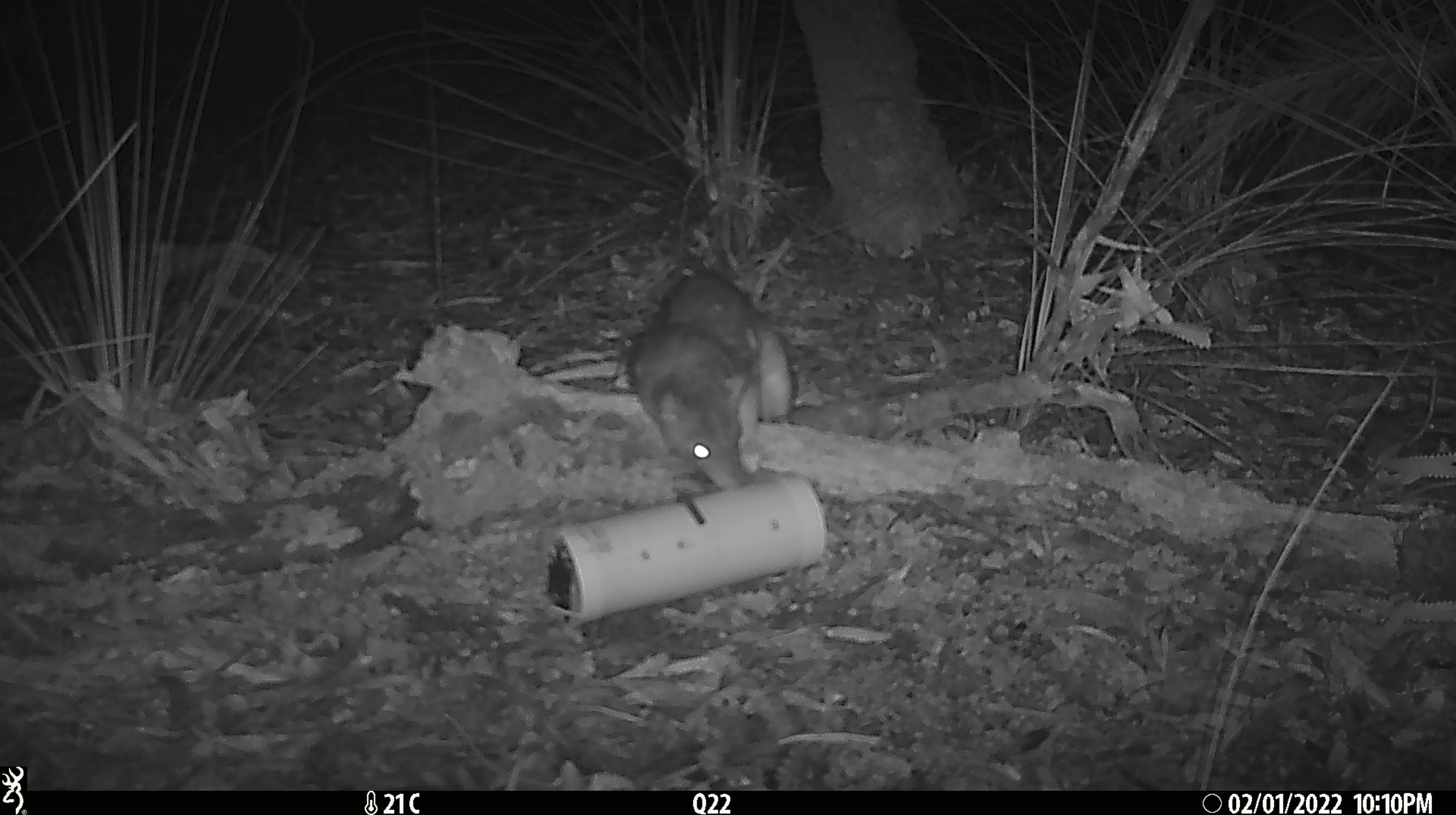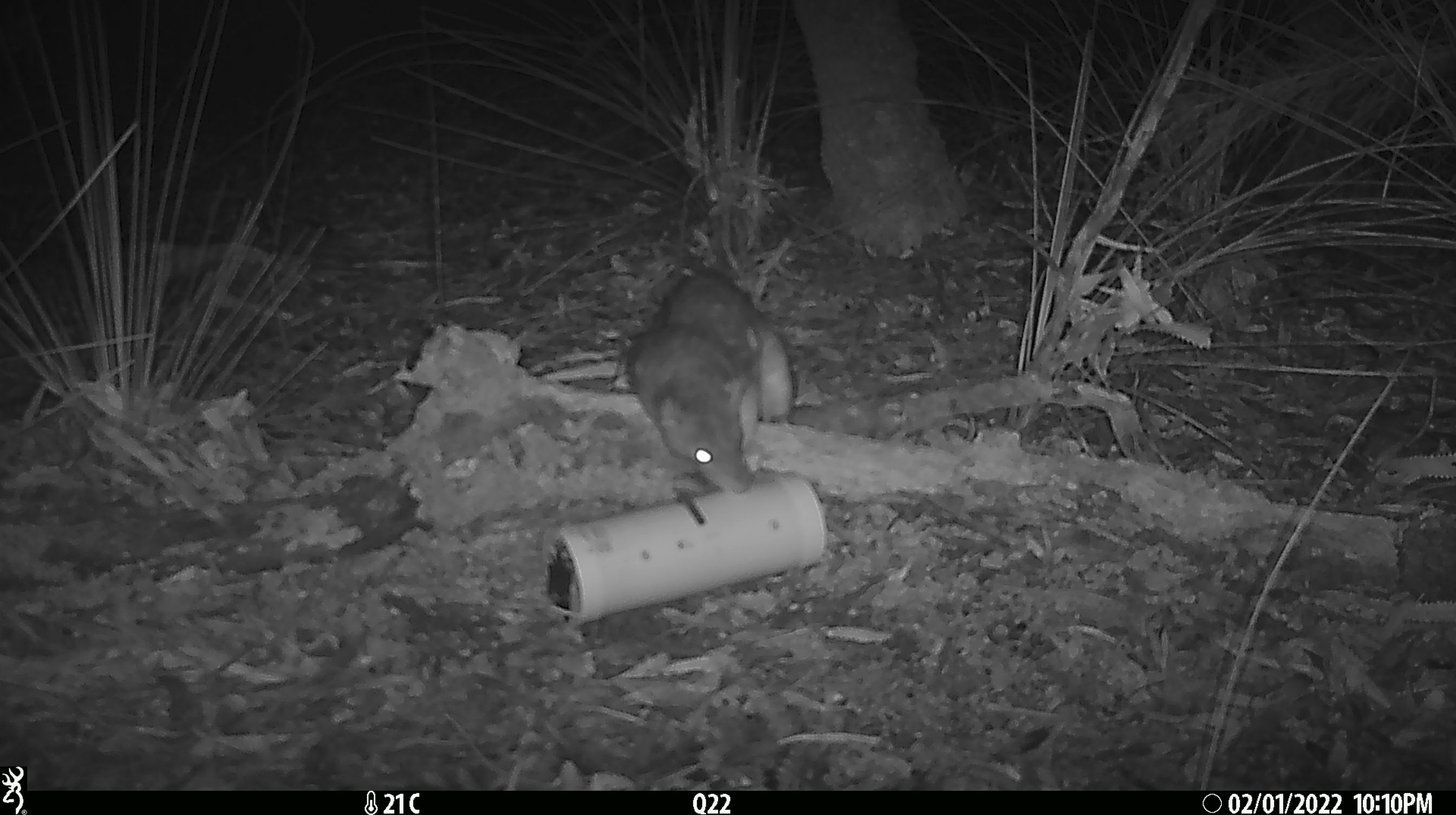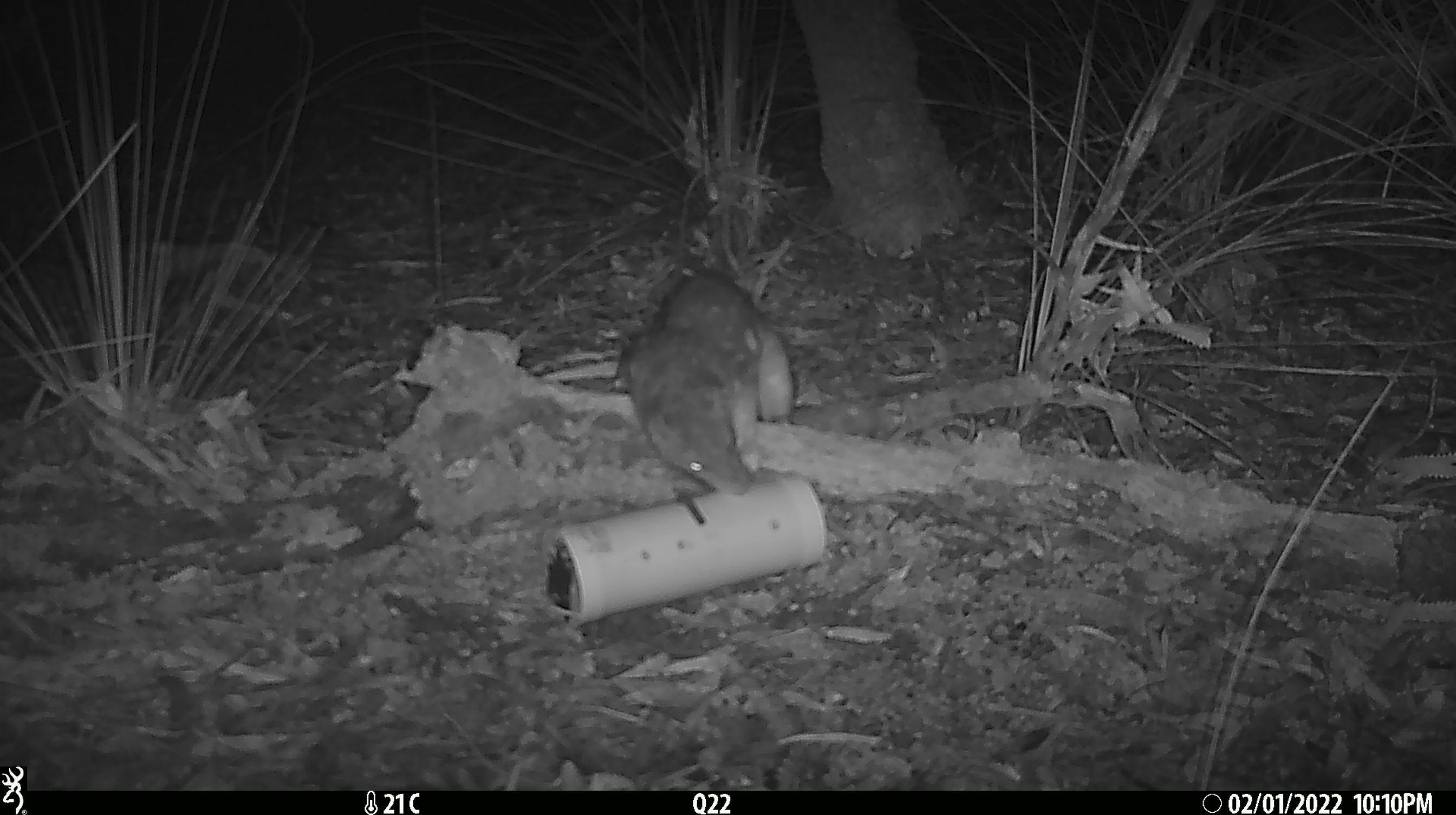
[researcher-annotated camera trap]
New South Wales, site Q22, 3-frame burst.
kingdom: Animalia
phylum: Chordata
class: Mammalia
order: Dasyuromorphia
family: Dasyuridae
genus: Dasyurus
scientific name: Dasyurus maculatus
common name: spotted-tailed quoll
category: quoll